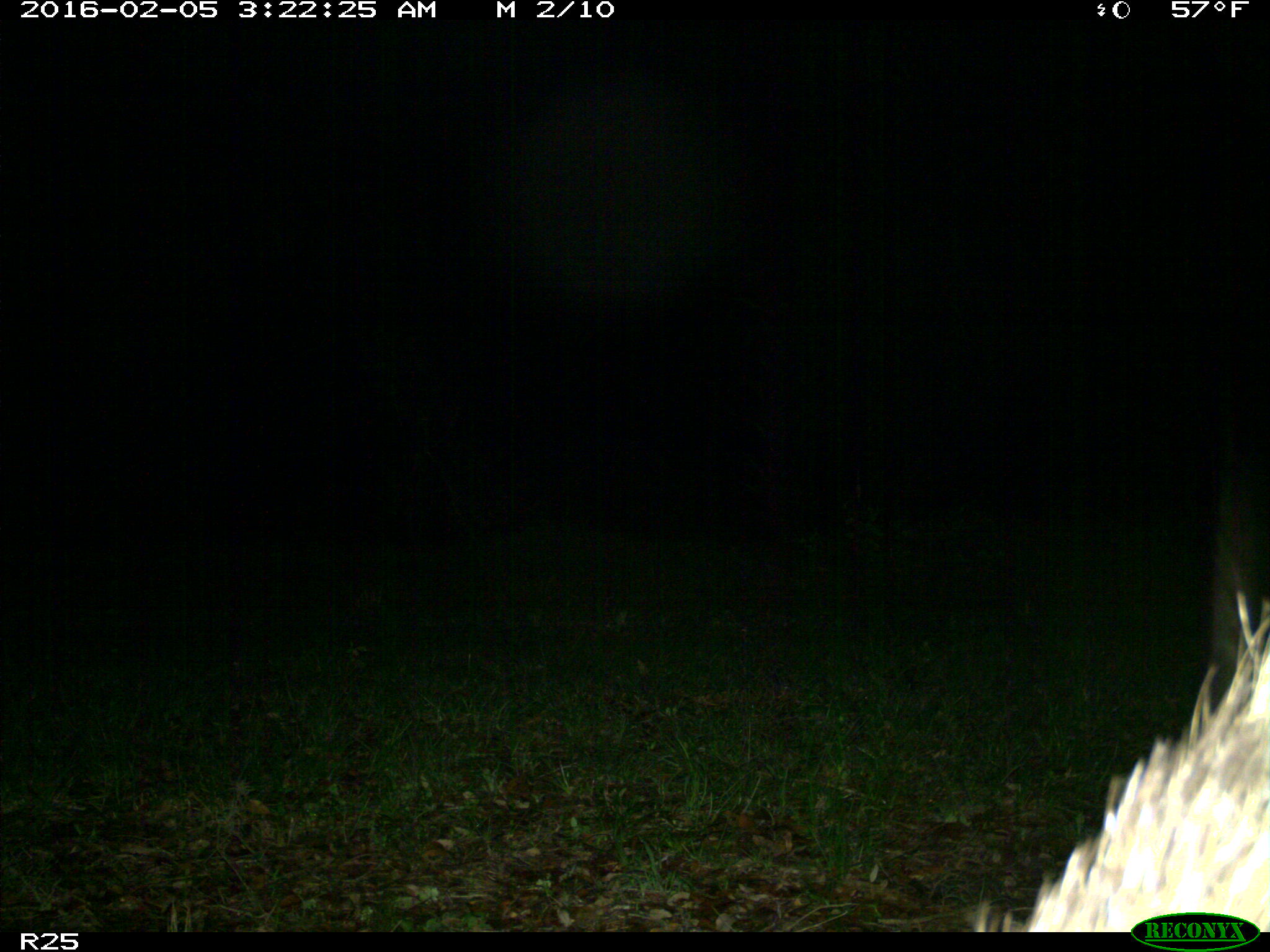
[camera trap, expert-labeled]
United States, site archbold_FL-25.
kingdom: Animalia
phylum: Chordata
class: Mammalia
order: Artiodactyla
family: Suidae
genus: Sus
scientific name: Sus scrofa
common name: wild boar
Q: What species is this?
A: Sus scrofa (wild boar).